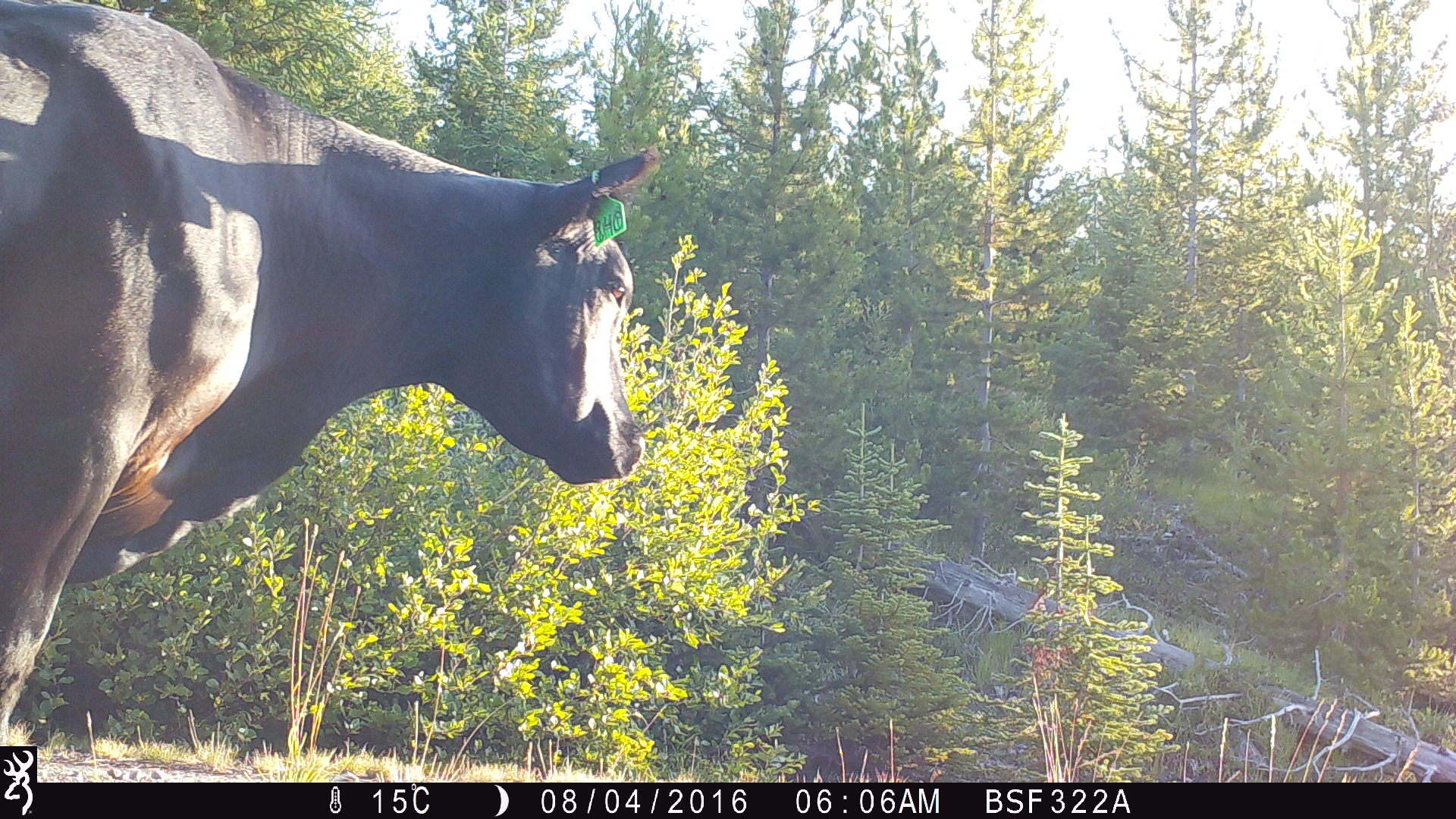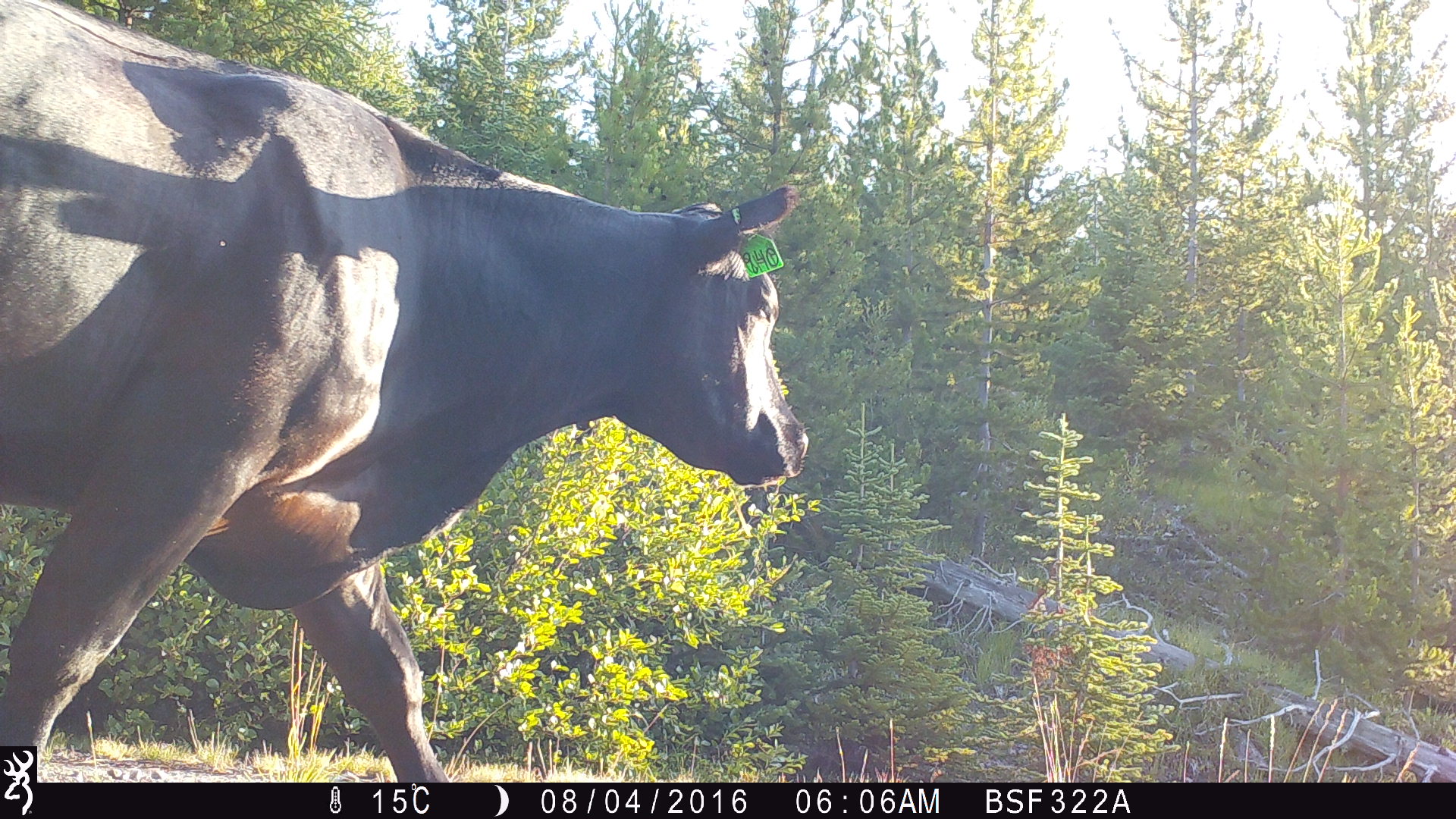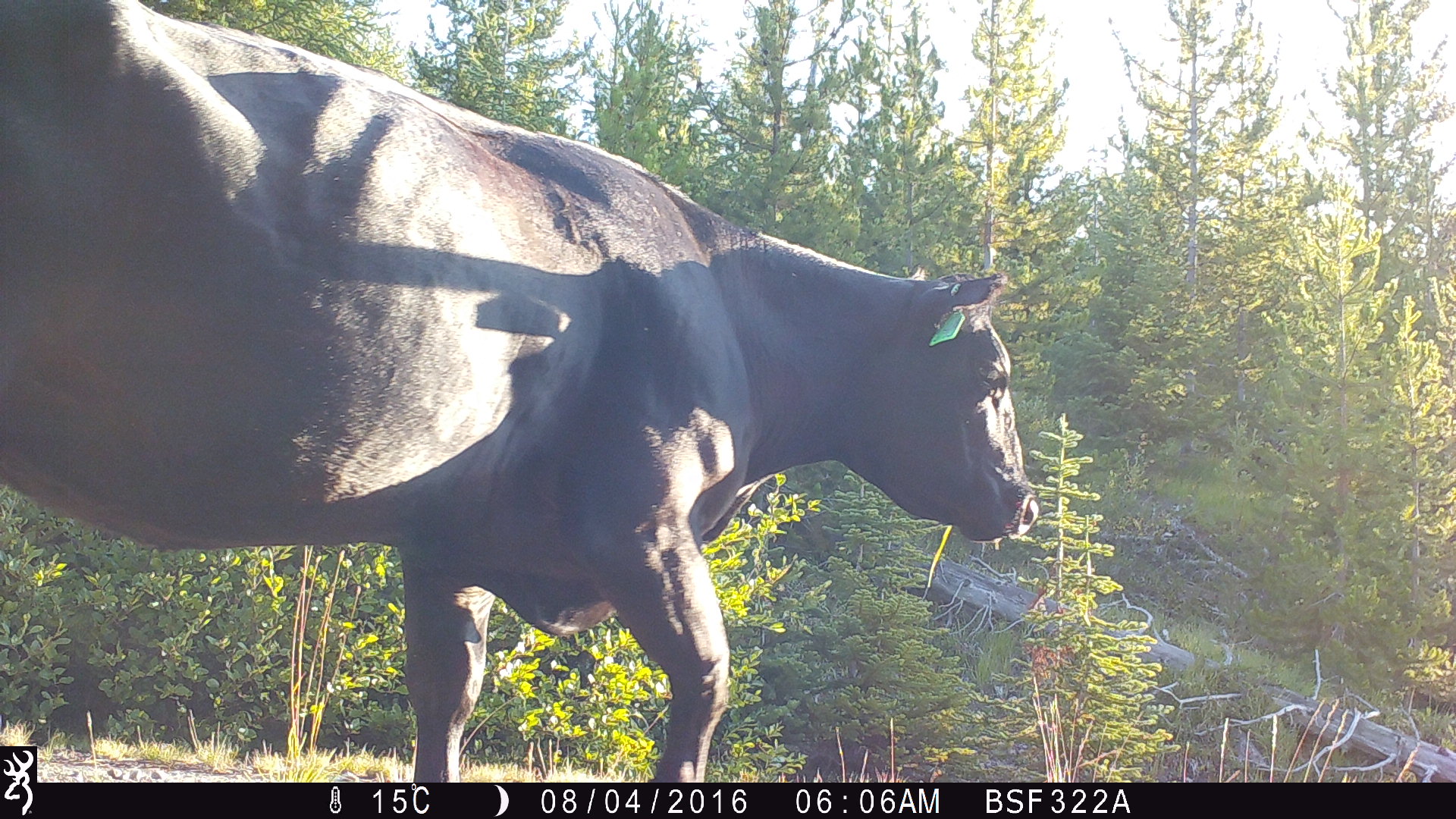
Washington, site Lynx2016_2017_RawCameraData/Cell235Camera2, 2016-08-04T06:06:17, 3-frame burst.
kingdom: Animalia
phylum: Chordata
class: Mammalia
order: Artiodactyla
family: Bovidae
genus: Bos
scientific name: Bos taurus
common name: domestic cattle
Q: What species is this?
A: Domestic cattle (Bos taurus).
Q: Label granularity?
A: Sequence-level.